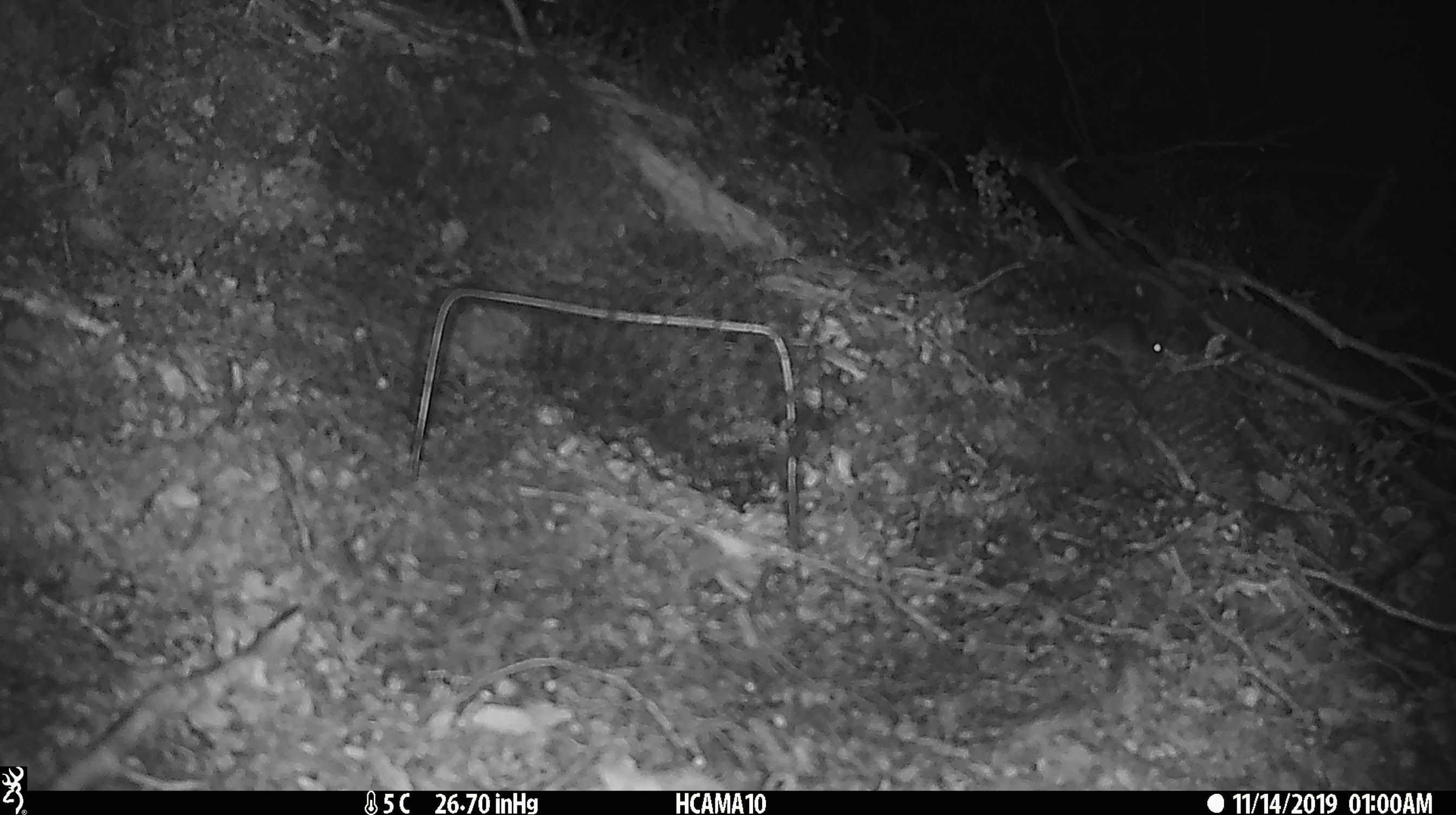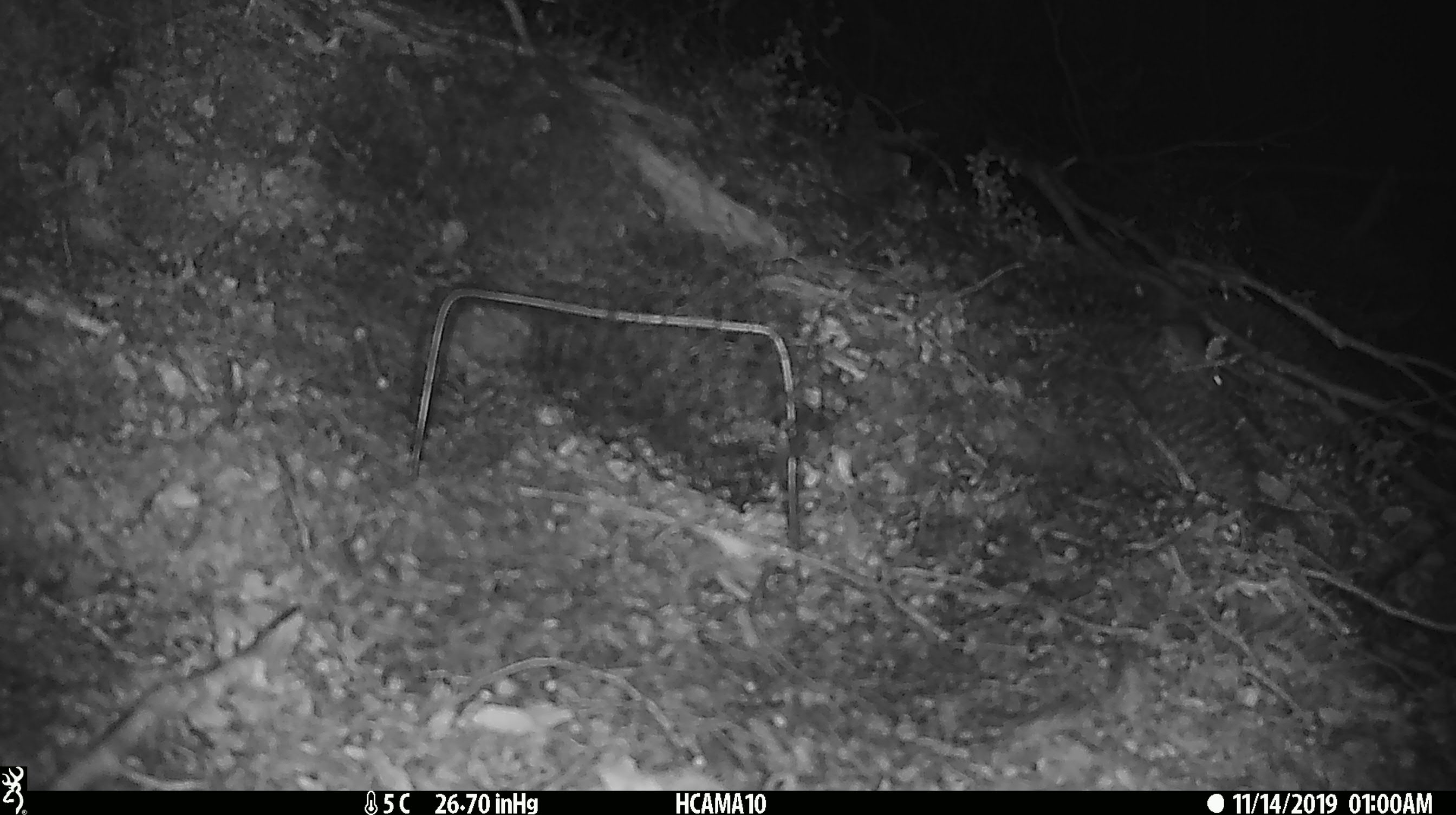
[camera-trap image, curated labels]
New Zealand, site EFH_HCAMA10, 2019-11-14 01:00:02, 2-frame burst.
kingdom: Animalia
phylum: Chordata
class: Mammalia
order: Rodentia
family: Muridae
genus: Mus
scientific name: Mus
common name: mouse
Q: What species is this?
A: Mouse (Mus).